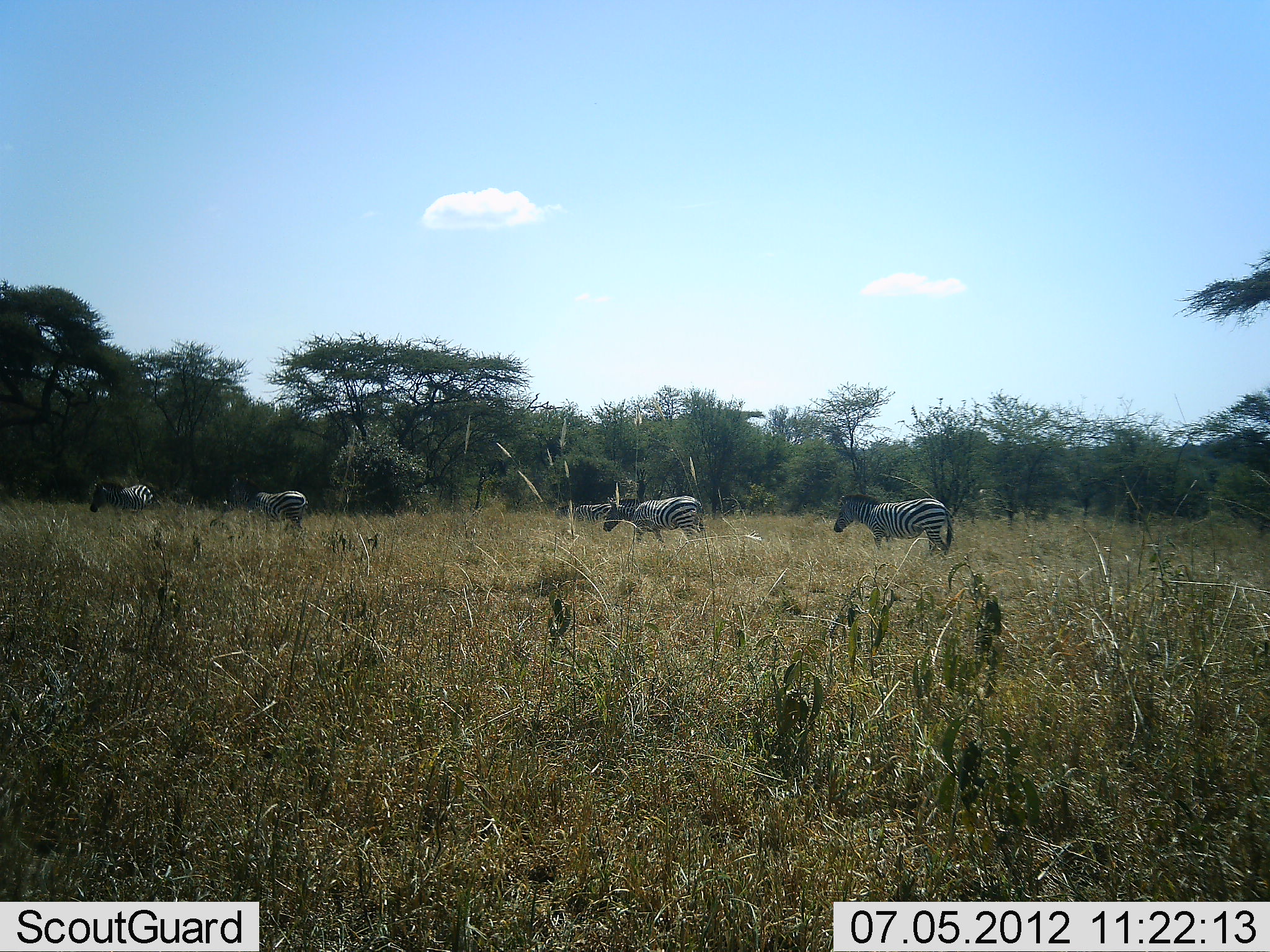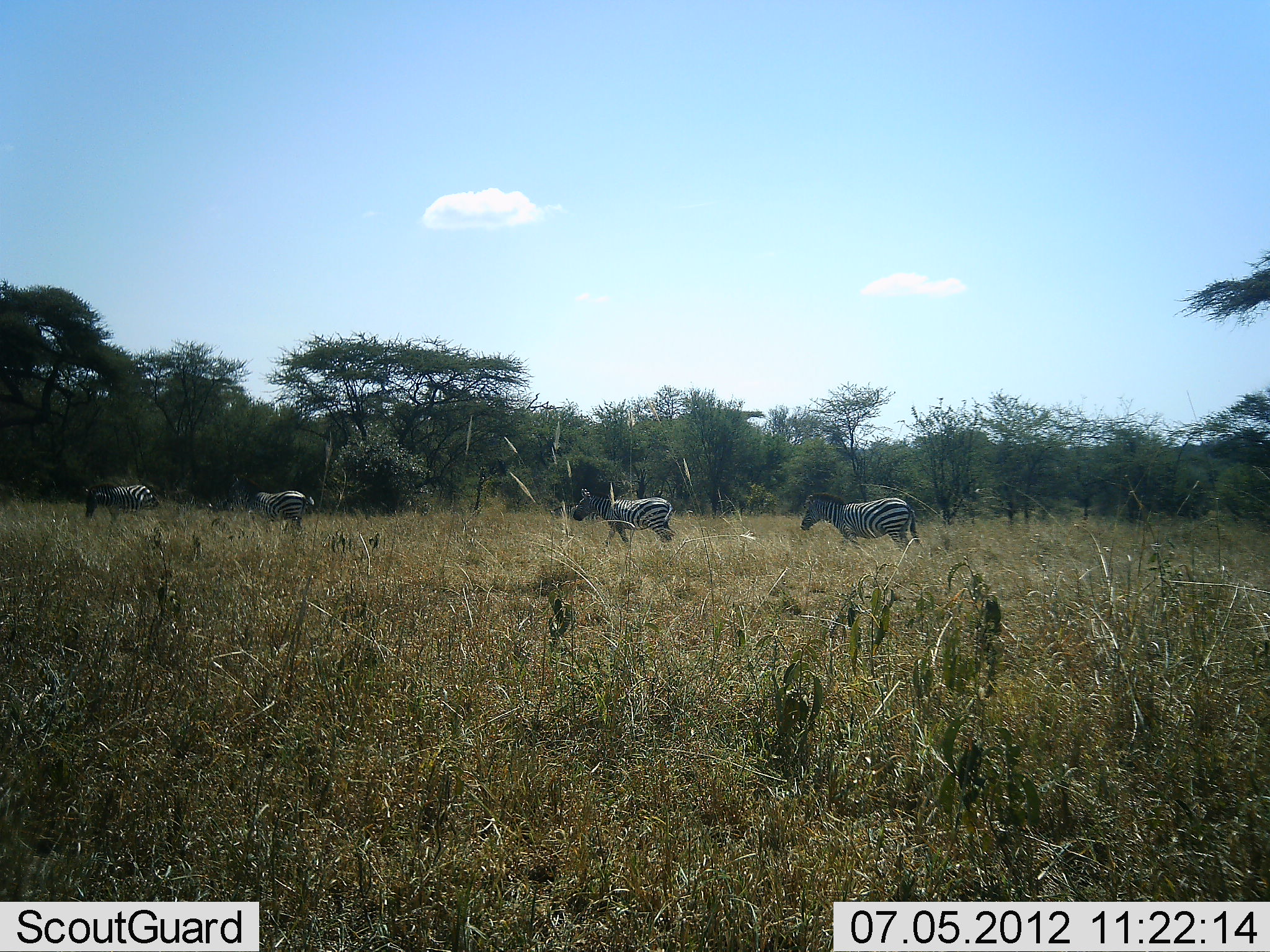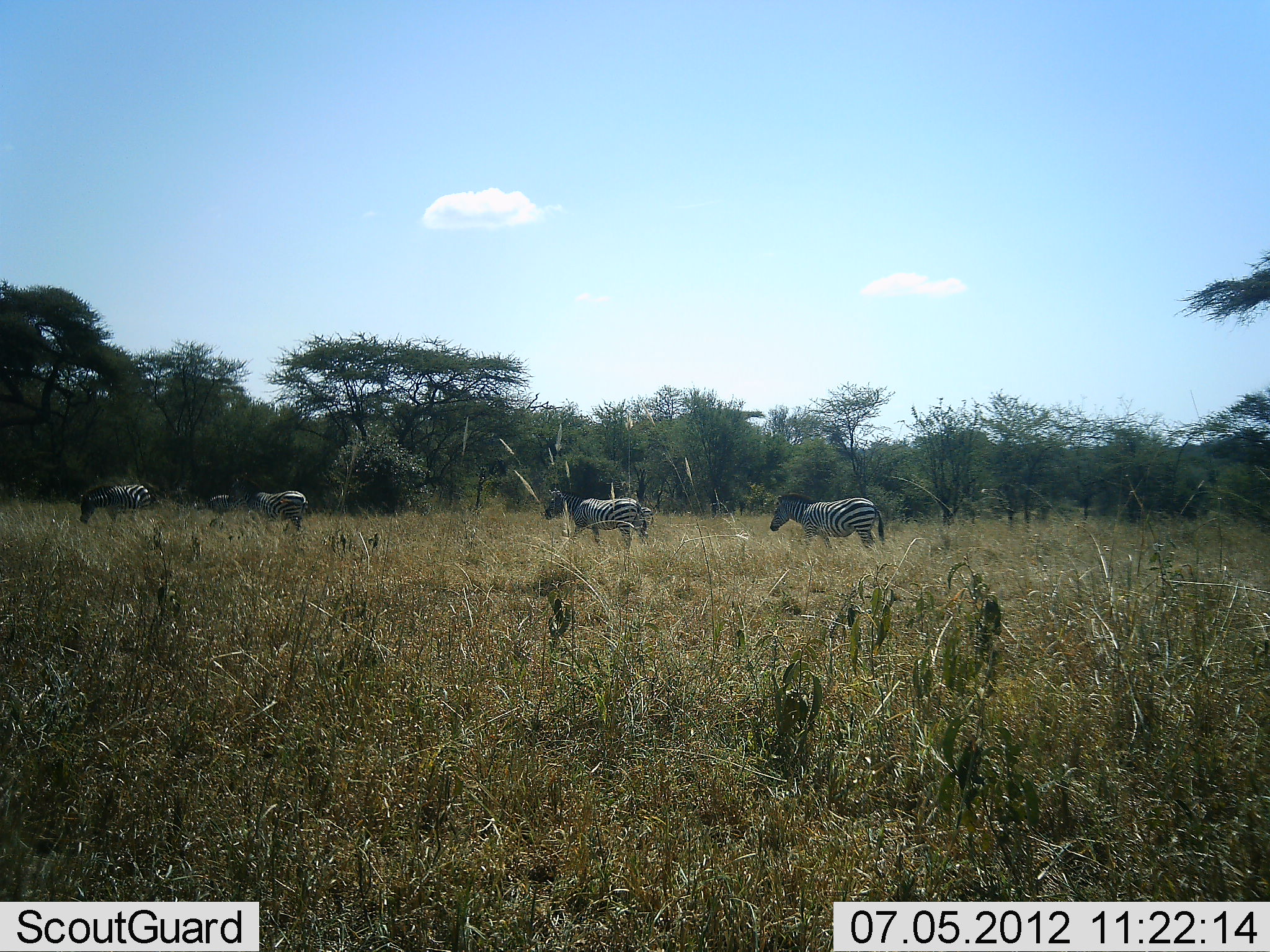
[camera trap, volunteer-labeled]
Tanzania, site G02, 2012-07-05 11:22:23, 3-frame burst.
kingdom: Animalia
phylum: Chordata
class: Mammalia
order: Perissodactyla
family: Equidae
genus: Equus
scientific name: Equus quagga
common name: plains zebra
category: zebra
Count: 4.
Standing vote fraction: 40%.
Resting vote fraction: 0%.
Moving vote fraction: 100%.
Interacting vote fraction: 0%.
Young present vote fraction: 0%.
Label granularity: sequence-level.